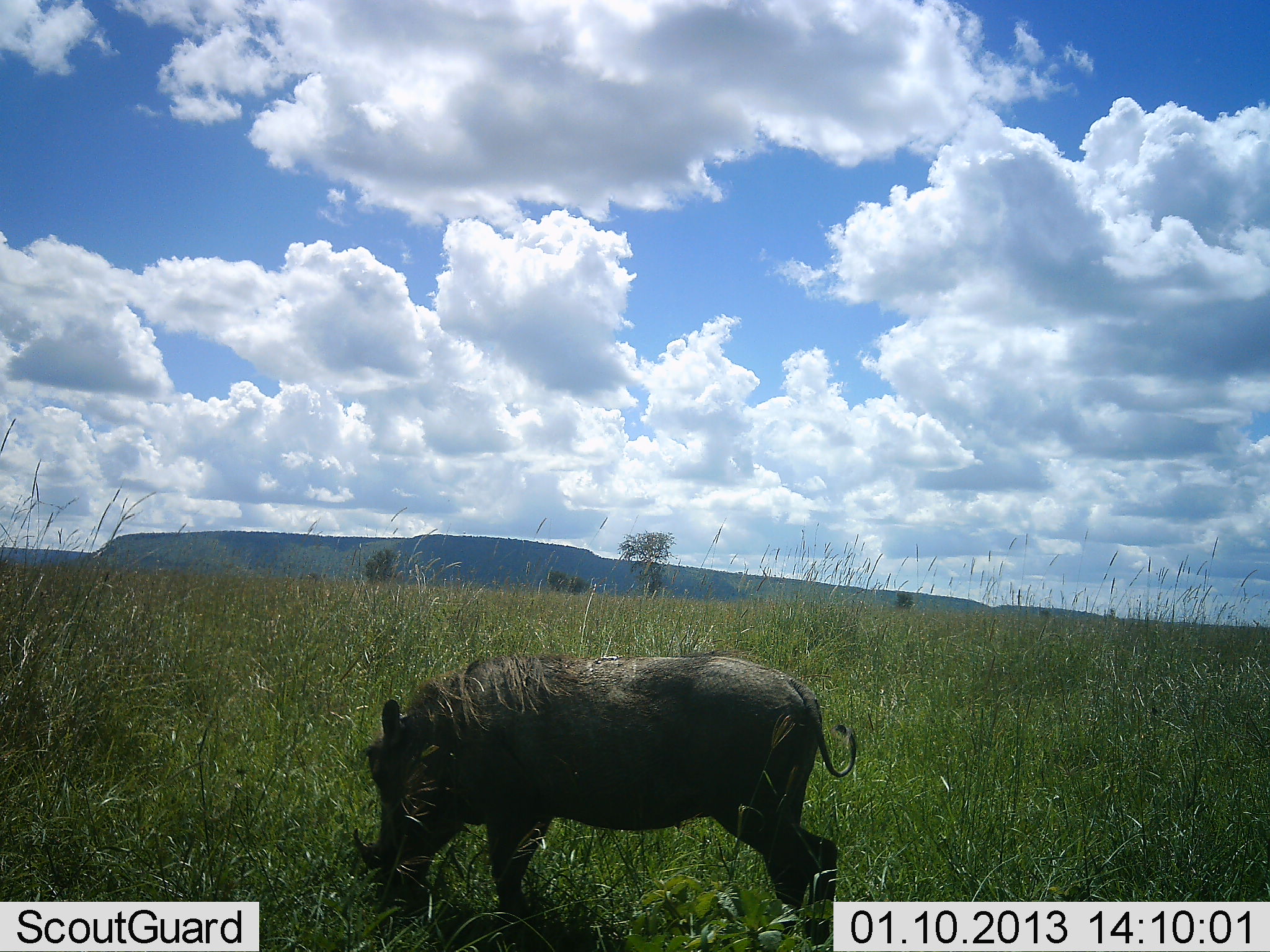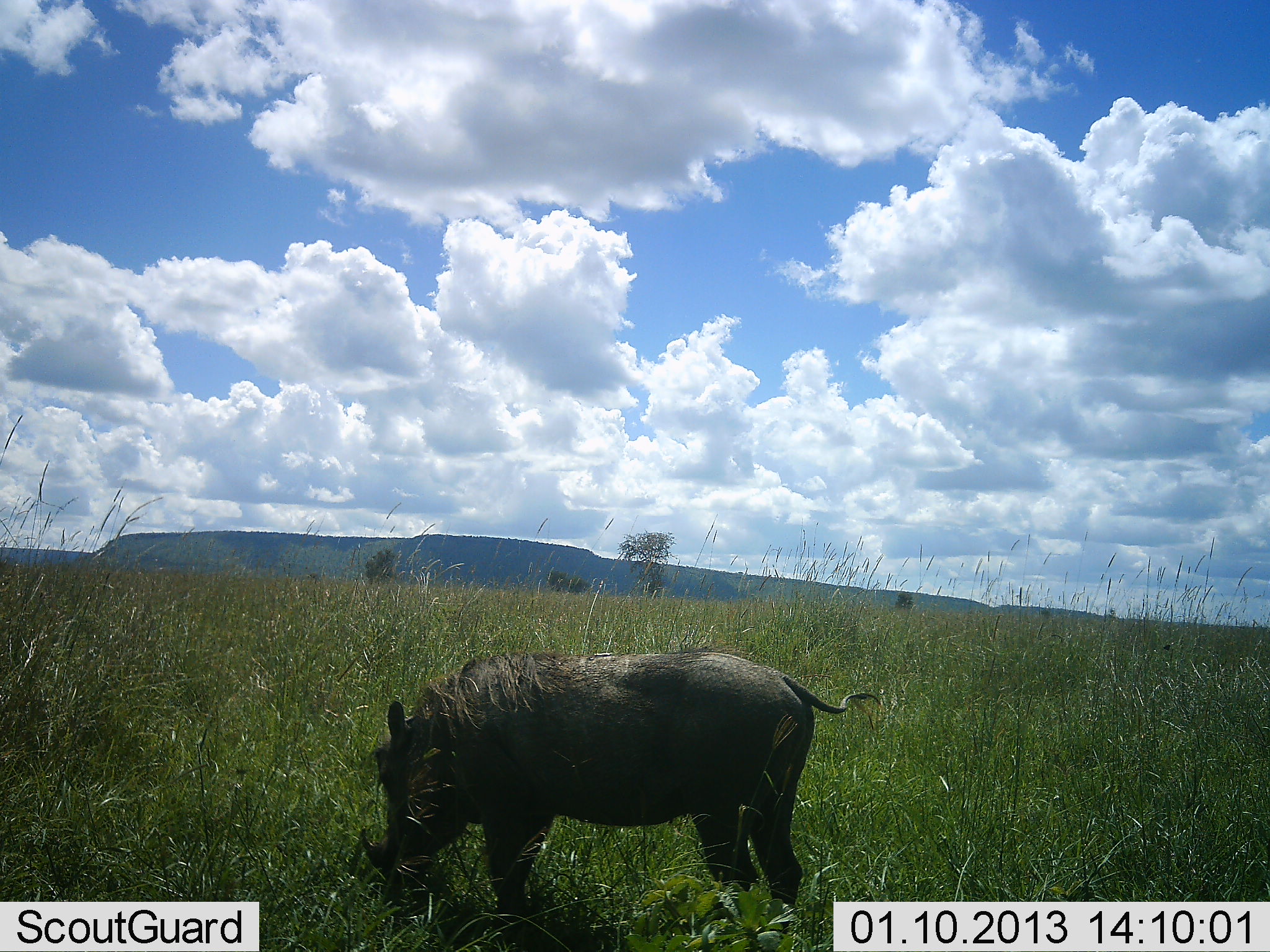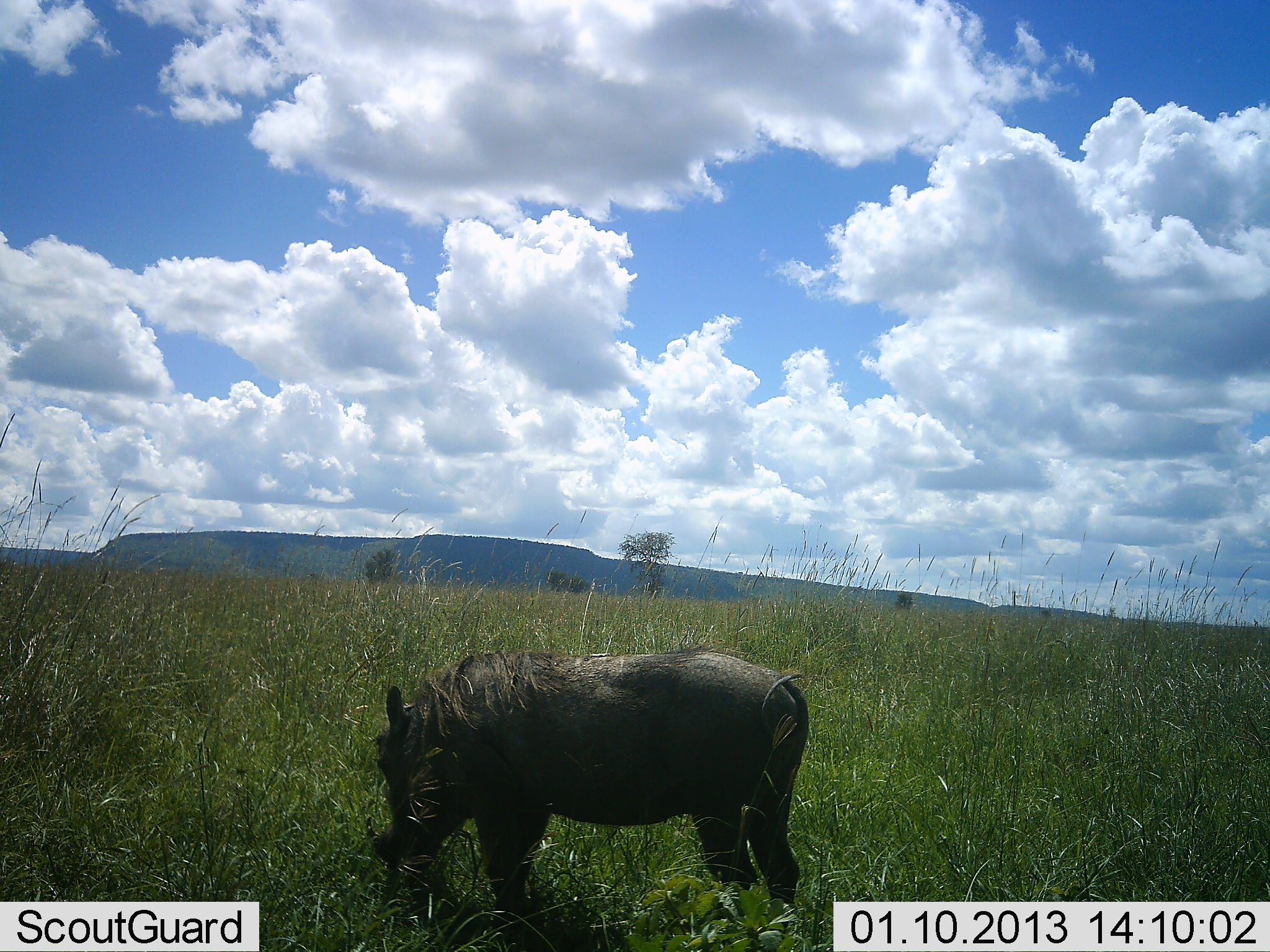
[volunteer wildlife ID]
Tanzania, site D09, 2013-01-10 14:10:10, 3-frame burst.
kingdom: Animalia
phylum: Chordata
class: Mammalia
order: Artiodactyla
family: Suidae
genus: Phacochoerus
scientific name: Phacochoerus africanus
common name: warthog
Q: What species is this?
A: Warthog (Phacochoerus africanus).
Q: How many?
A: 1.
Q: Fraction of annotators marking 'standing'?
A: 10%.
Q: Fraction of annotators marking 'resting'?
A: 0%.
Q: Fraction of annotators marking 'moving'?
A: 10%.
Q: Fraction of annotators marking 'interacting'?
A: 0%.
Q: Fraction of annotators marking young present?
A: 0%.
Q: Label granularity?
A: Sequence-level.